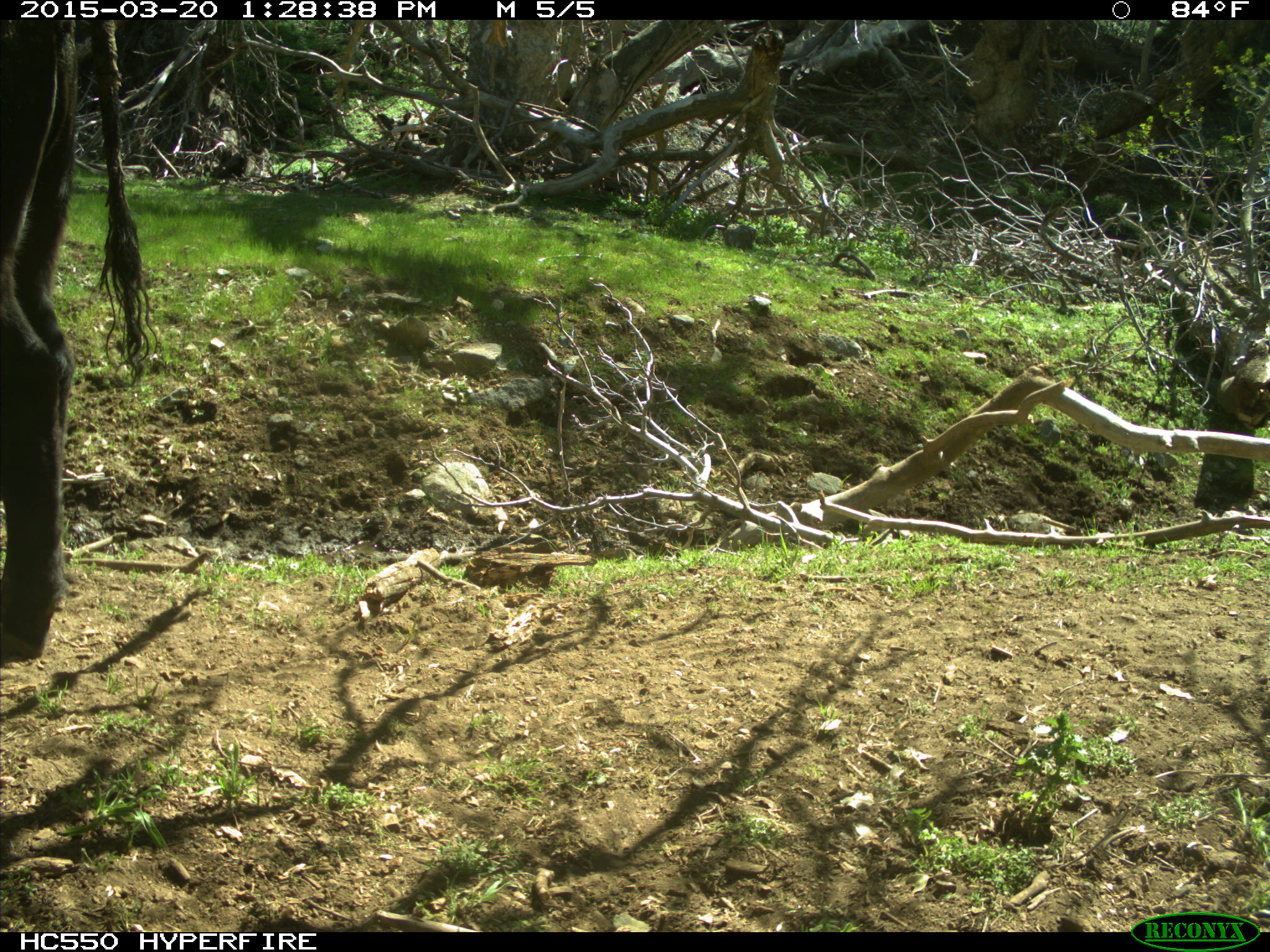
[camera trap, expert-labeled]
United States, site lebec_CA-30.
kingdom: Animalia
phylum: Chordata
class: Mammalia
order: Artiodactyla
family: Bovidae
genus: Bos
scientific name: Bos taurus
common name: domestic cow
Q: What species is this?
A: Bos taurus (domestic cow).